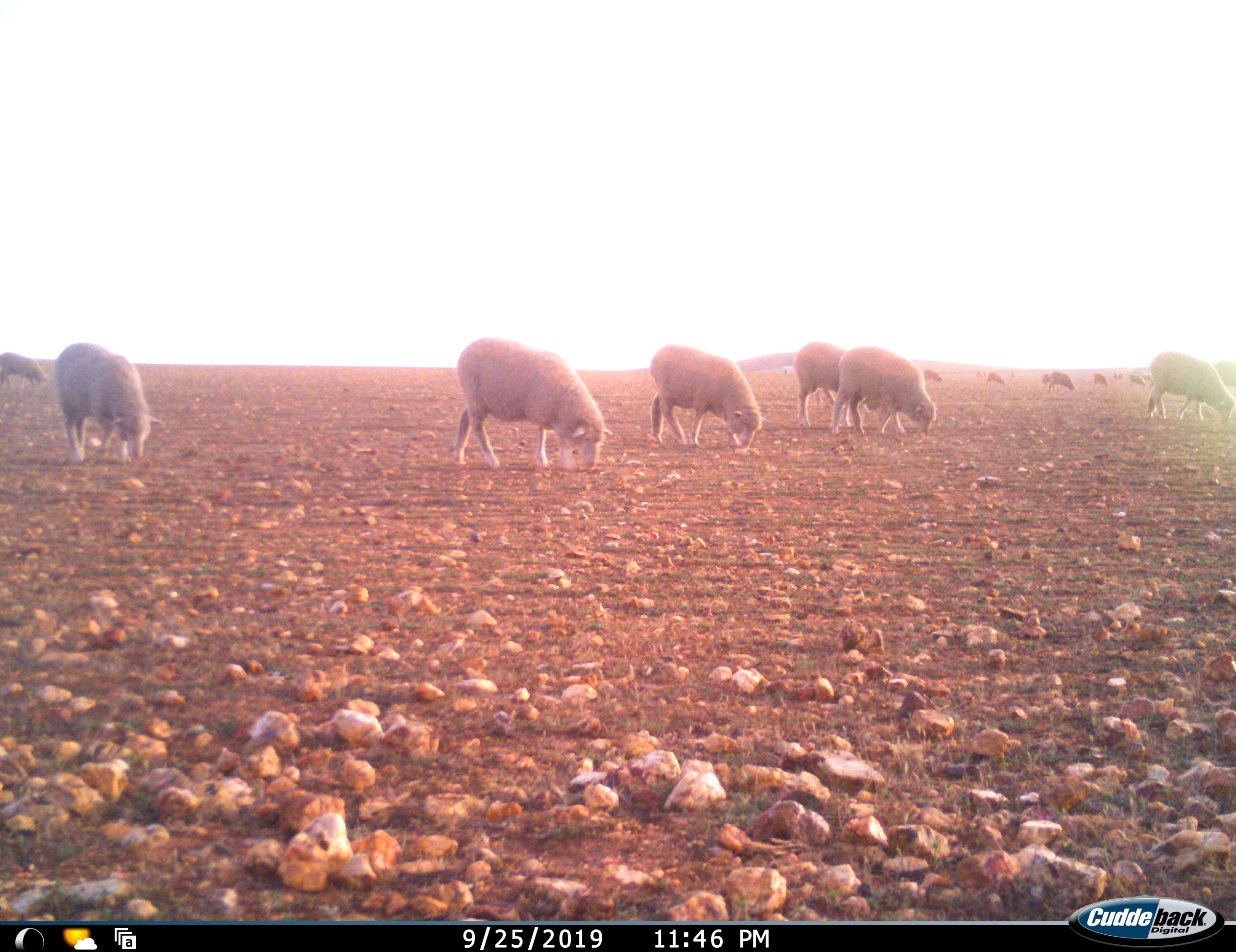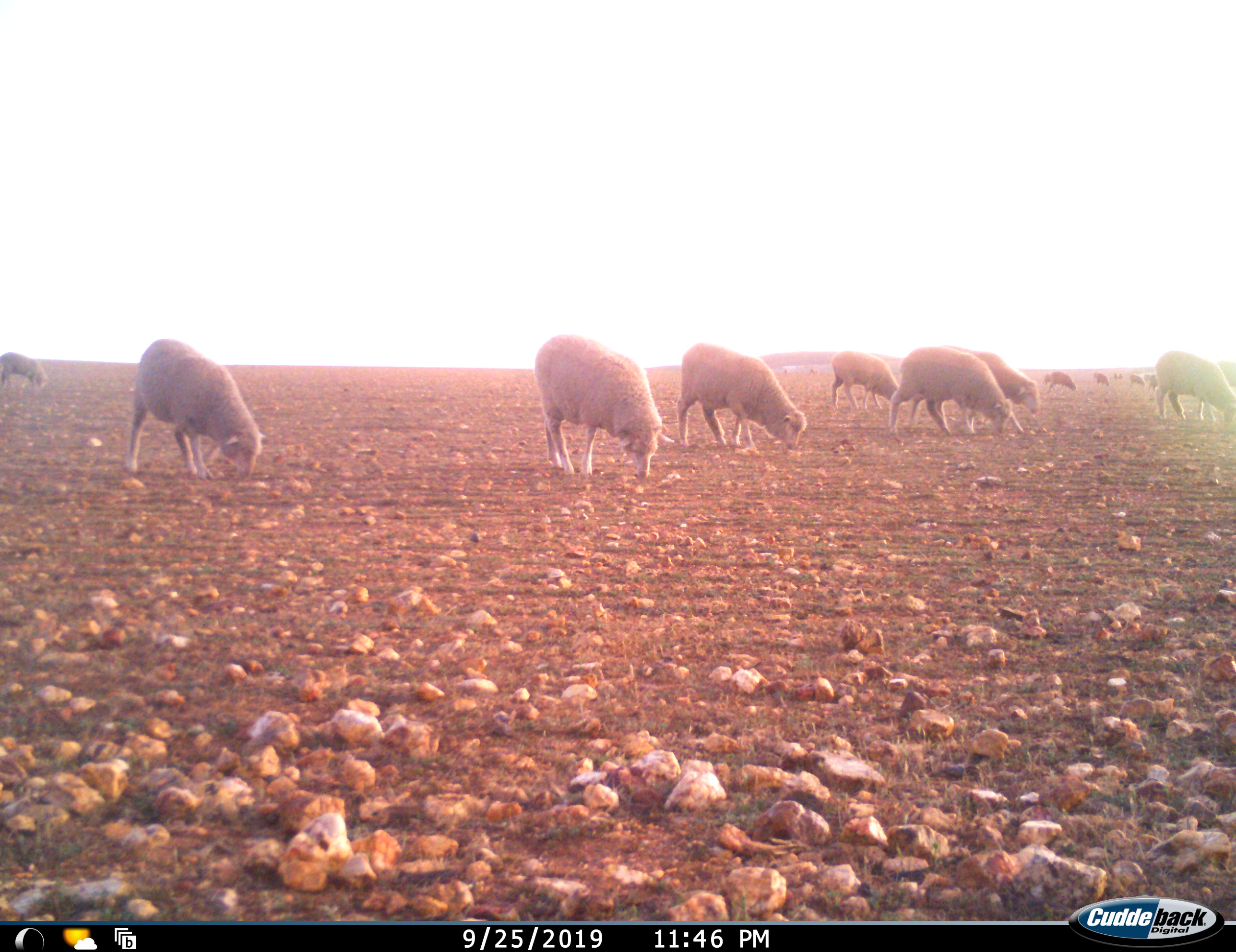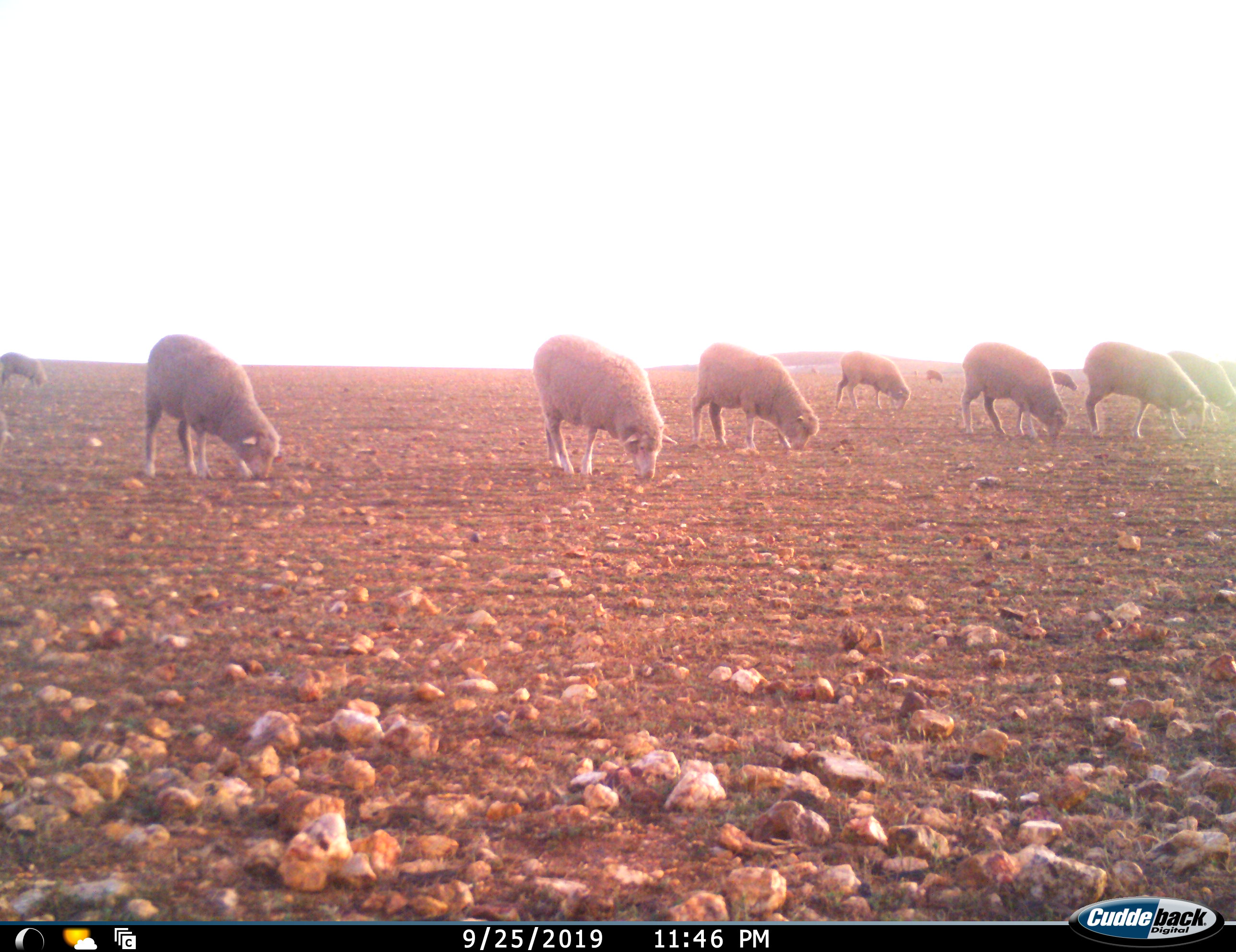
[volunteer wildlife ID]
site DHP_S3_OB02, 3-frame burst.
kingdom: Animalia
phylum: Chordata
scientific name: Vertebrata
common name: domestic animal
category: domesticanimal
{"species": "domesticanimal (domestic animal) (Vertebrata)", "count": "11-50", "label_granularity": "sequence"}